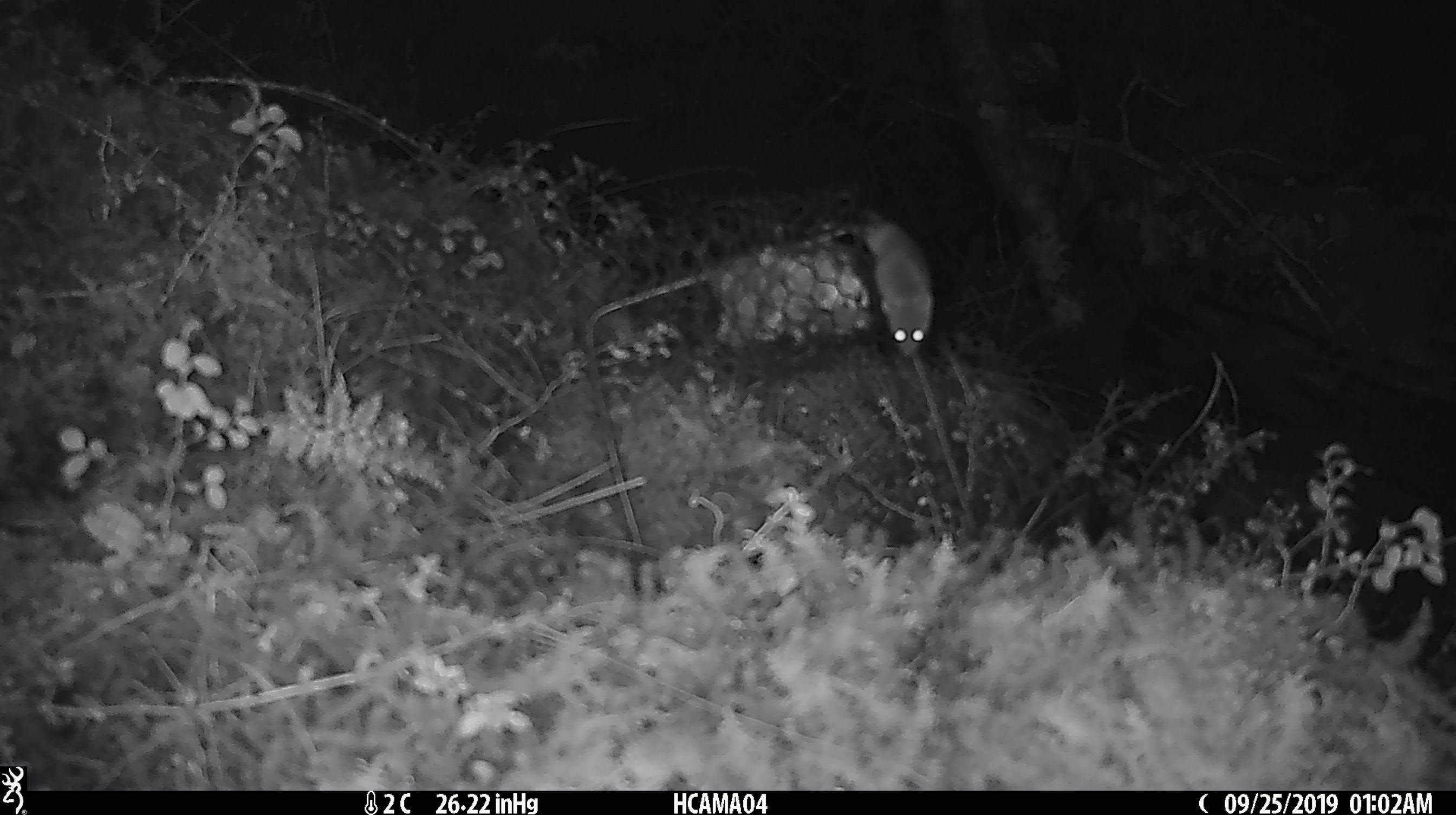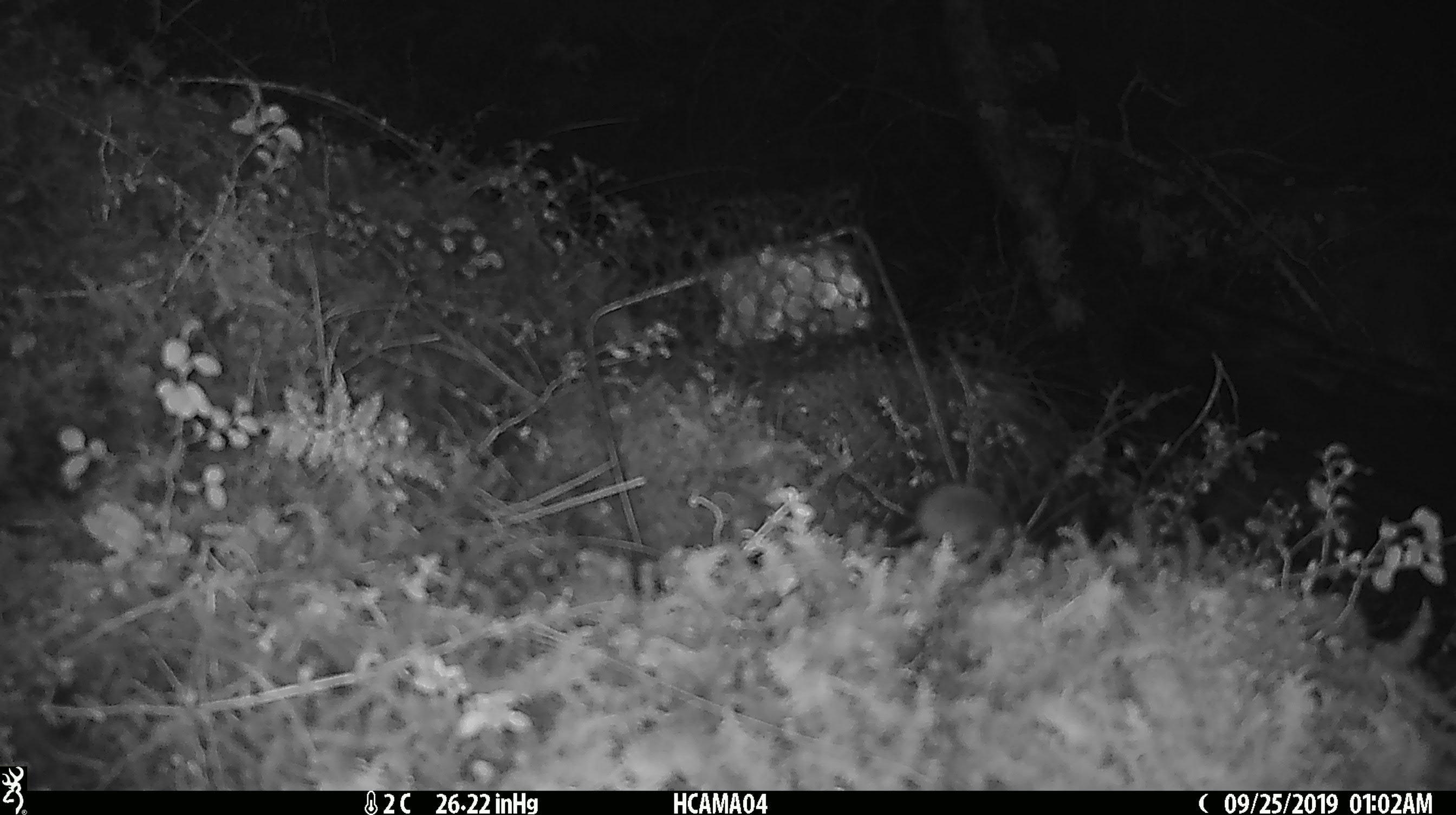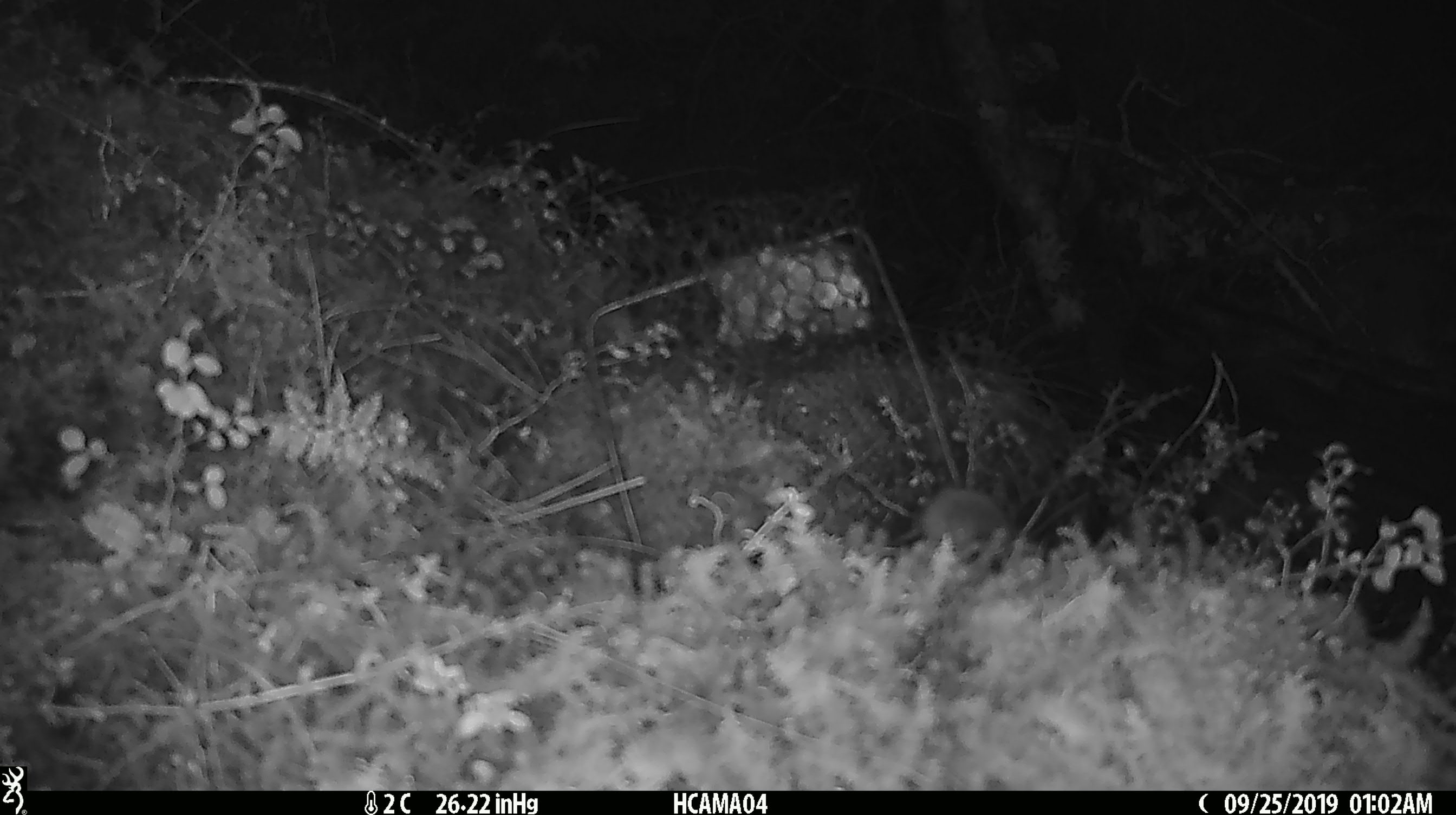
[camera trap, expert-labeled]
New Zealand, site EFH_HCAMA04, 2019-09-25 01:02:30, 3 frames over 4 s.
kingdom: Animalia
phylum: Chordata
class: Mammalia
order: Rodentia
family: Muridae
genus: Mus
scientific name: Mus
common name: mouse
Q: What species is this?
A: Mouse (Mus).